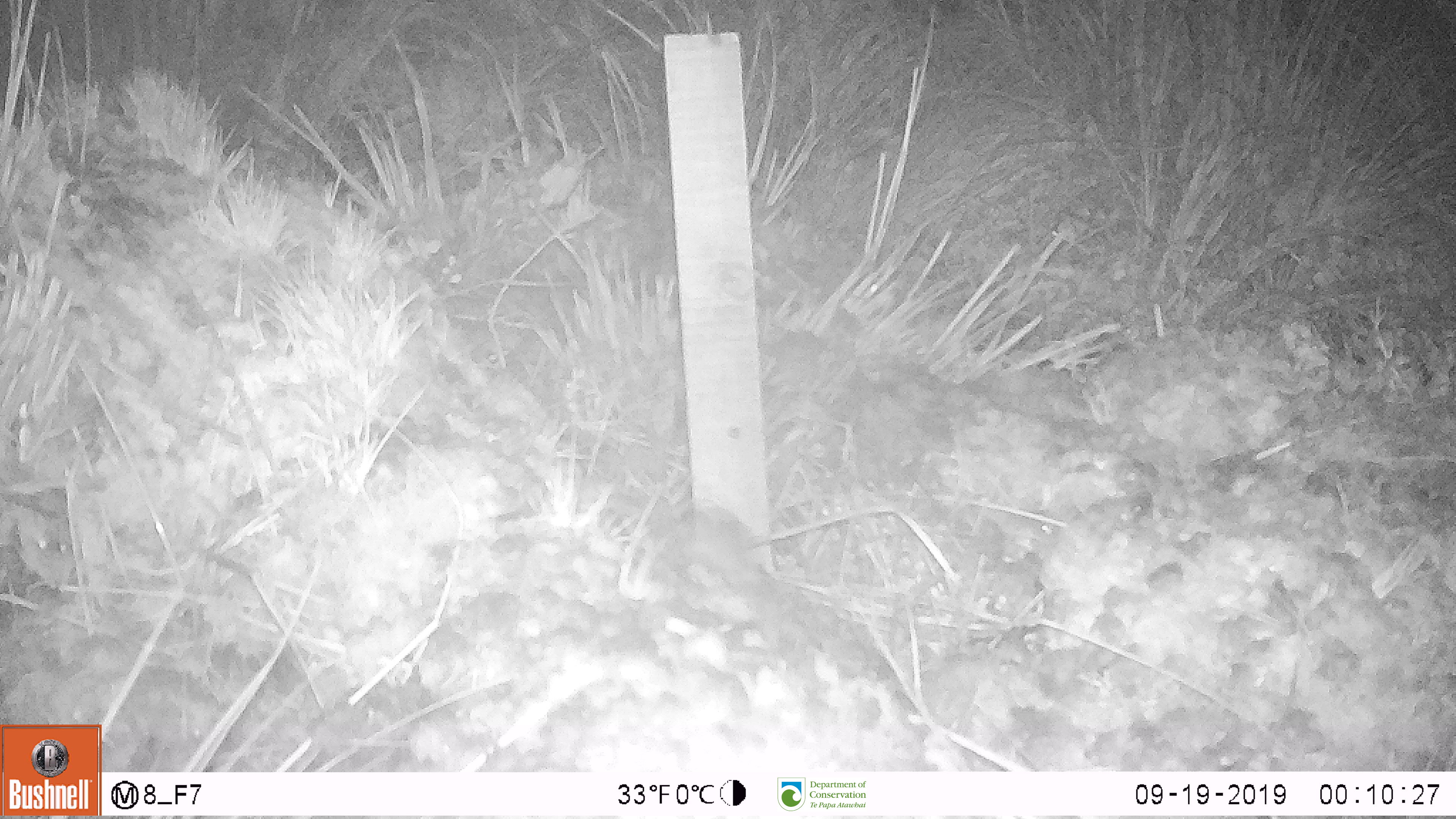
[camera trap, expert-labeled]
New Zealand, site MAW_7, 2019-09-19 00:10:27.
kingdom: Animalia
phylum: Chordata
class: Mammalia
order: Rodentia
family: Muridae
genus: Mus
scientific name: Mus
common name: mouse